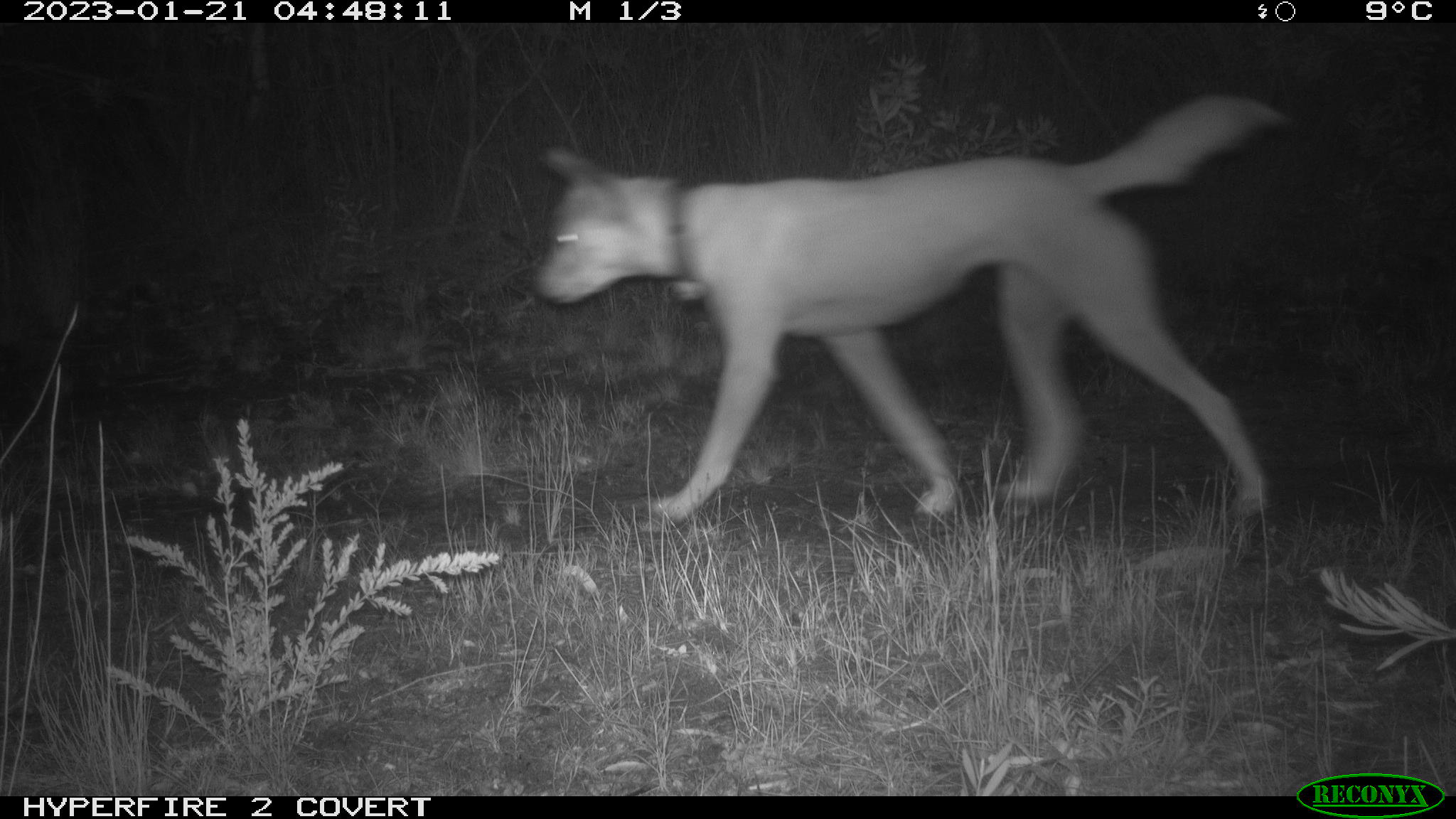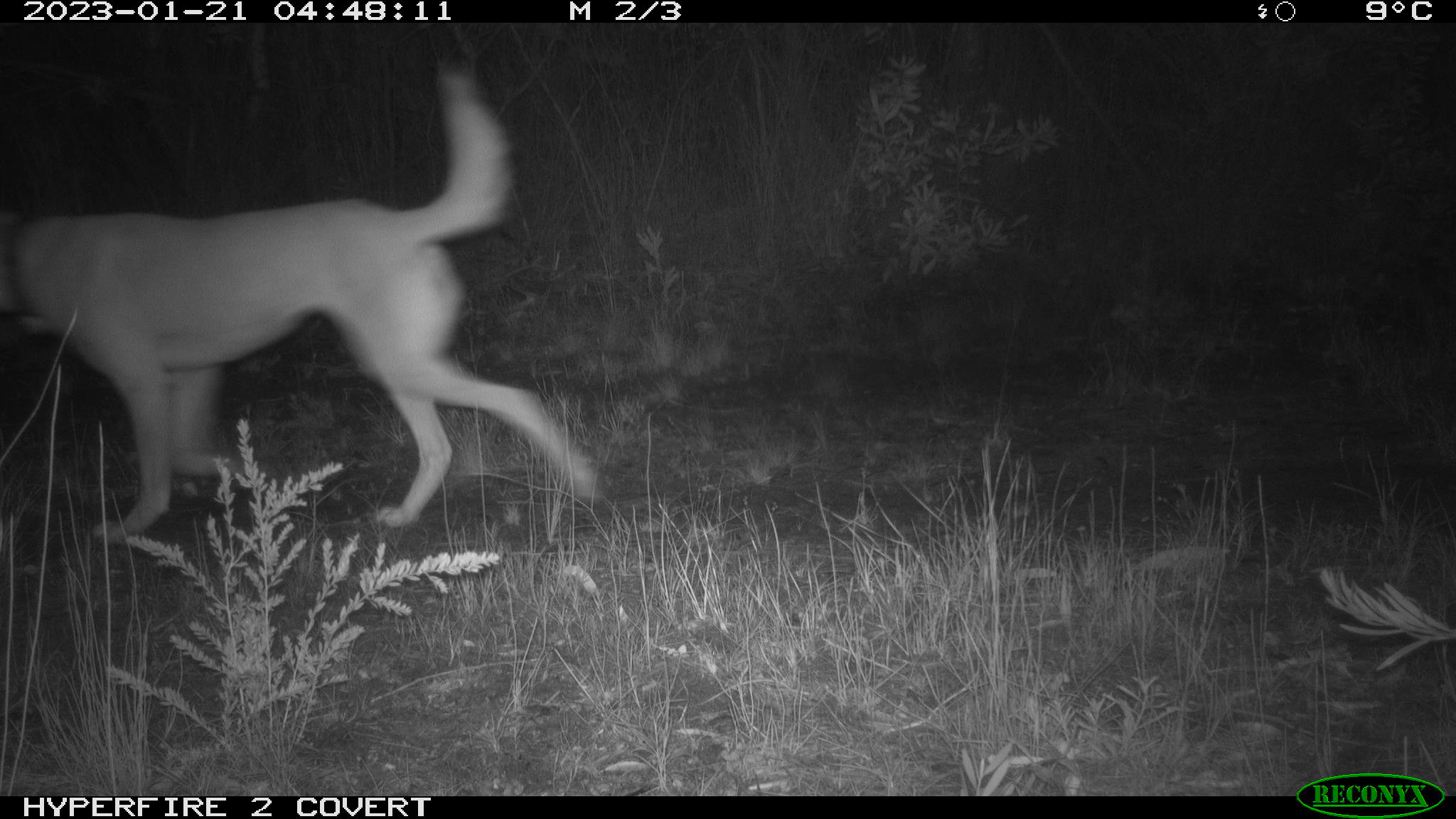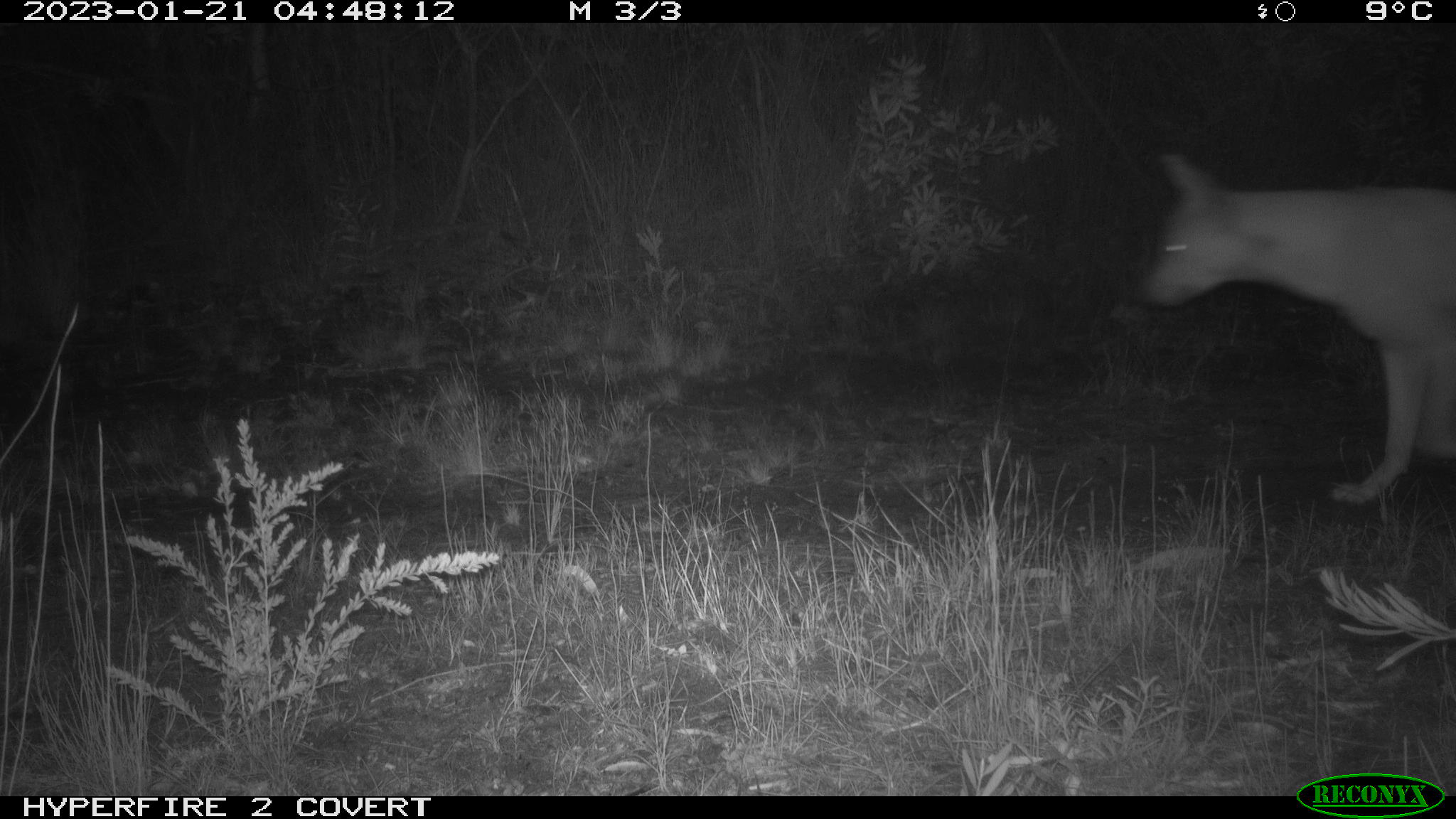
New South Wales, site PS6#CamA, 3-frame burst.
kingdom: Animalia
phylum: Chordata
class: Mammalia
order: Carnivora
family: Canidae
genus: Canis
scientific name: Canis familiaris dingo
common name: dingo